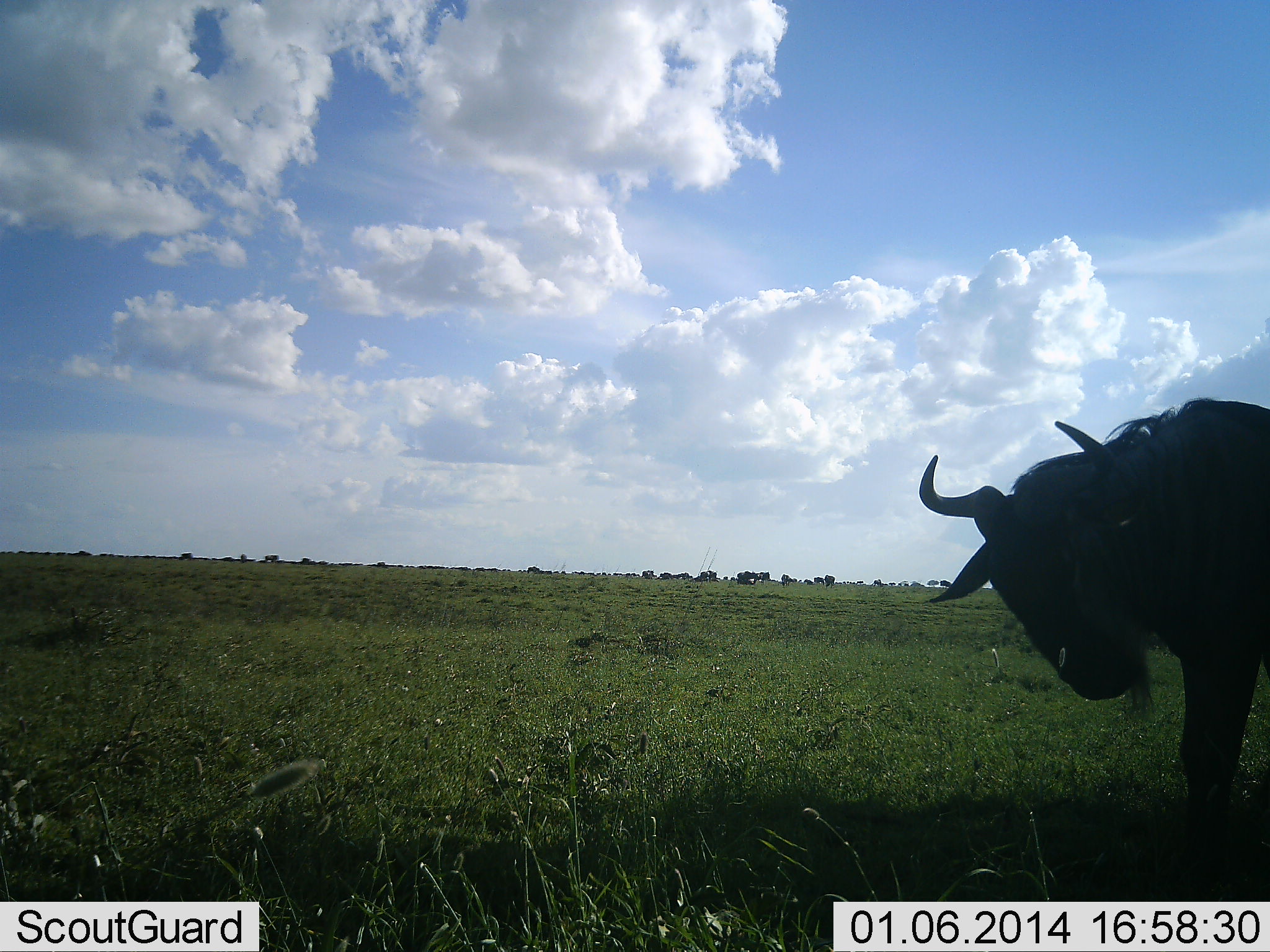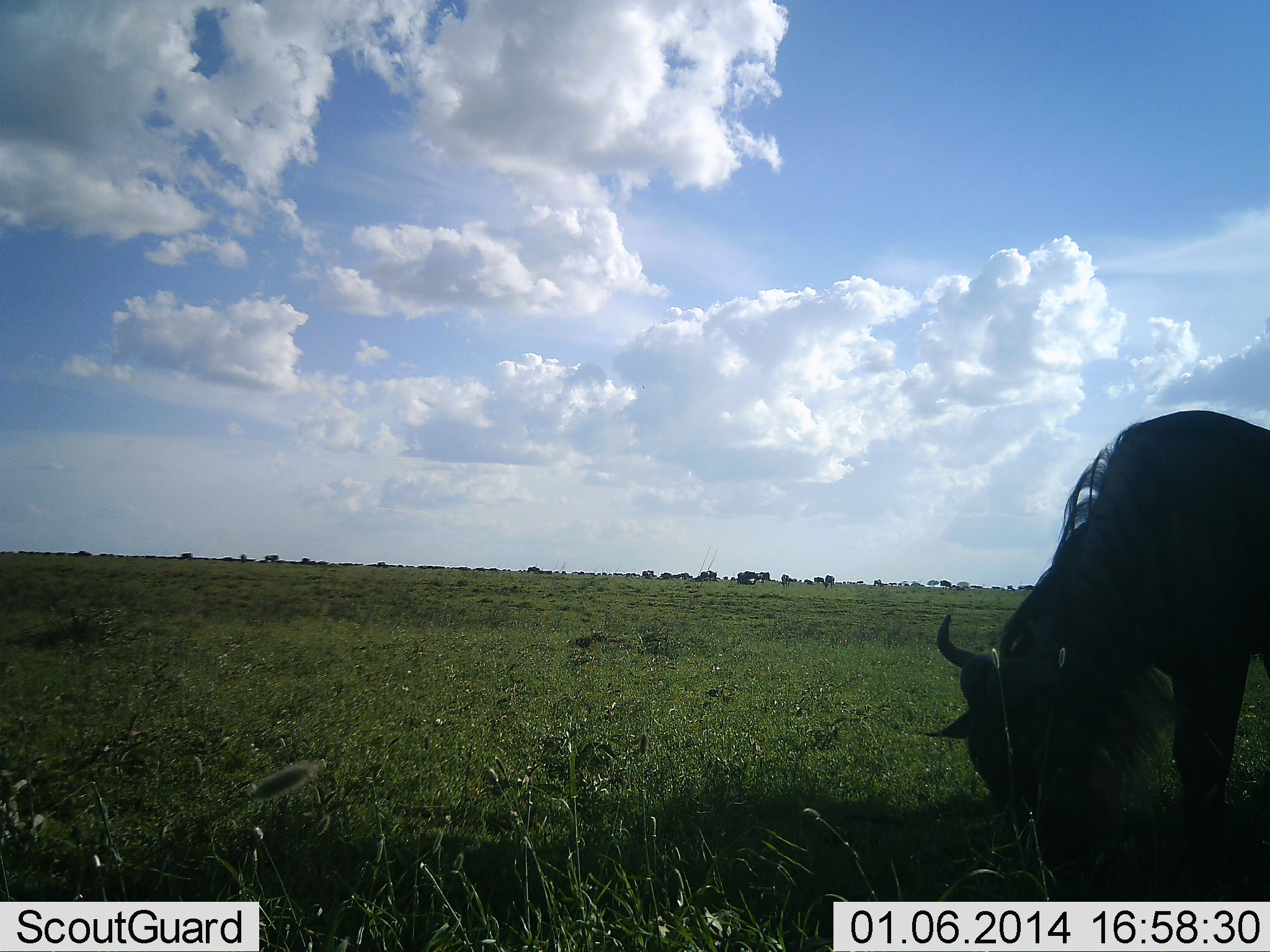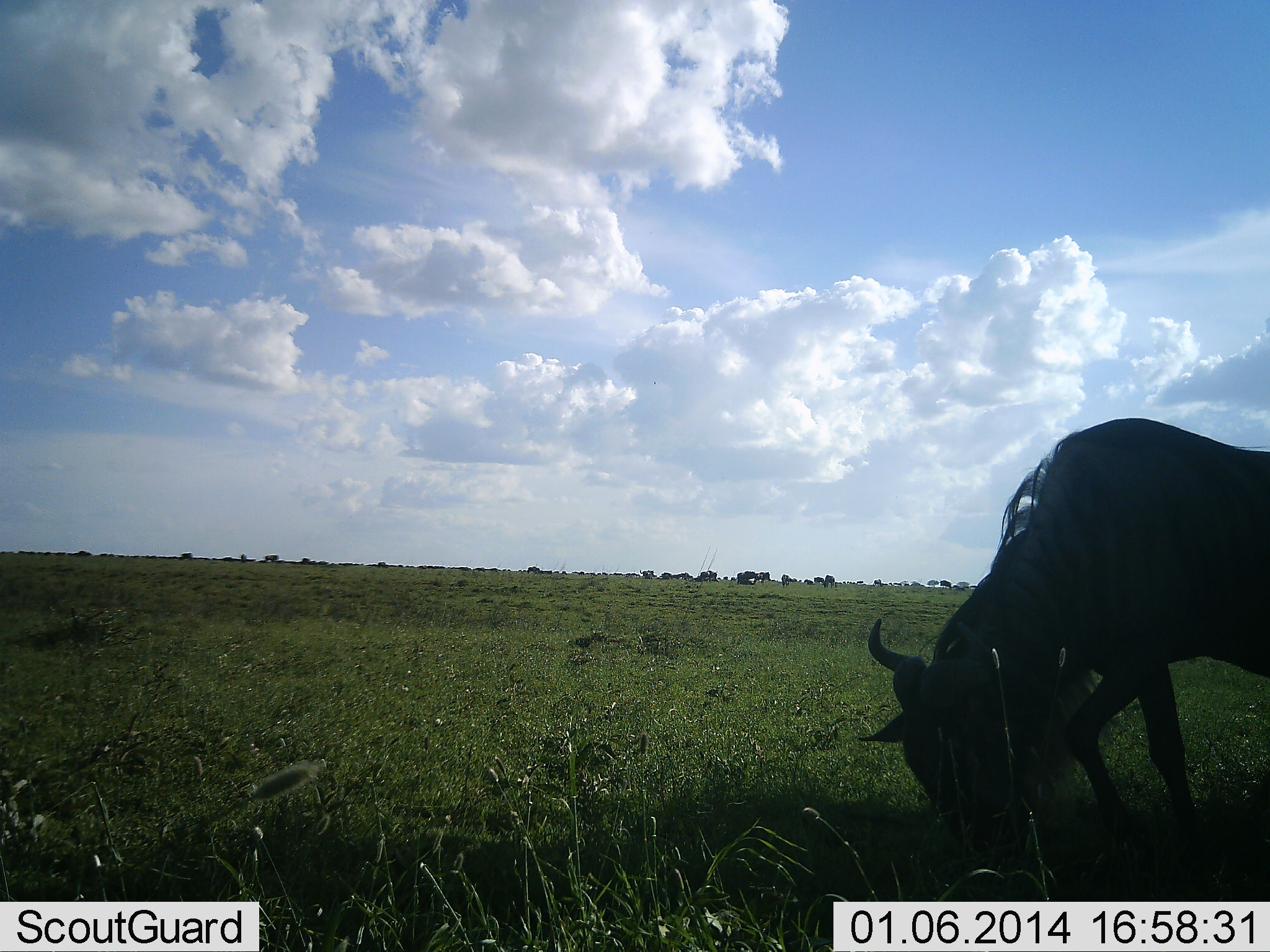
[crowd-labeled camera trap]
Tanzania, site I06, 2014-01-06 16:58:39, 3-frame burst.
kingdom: Animalia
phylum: Chordata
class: Mammalia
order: Artiodactyla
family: Bovidae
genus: Connochaetes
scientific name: Connochaetes taurinus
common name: blue wildebeest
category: wildebeest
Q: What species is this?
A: Wildebeest (blue wildebeest) (Connochaetes taurinus).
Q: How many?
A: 1.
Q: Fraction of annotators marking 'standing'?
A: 10%.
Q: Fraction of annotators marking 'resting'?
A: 10%.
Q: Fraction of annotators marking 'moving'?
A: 20%.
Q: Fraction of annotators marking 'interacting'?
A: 0%.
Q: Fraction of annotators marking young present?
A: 0%.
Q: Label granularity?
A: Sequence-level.